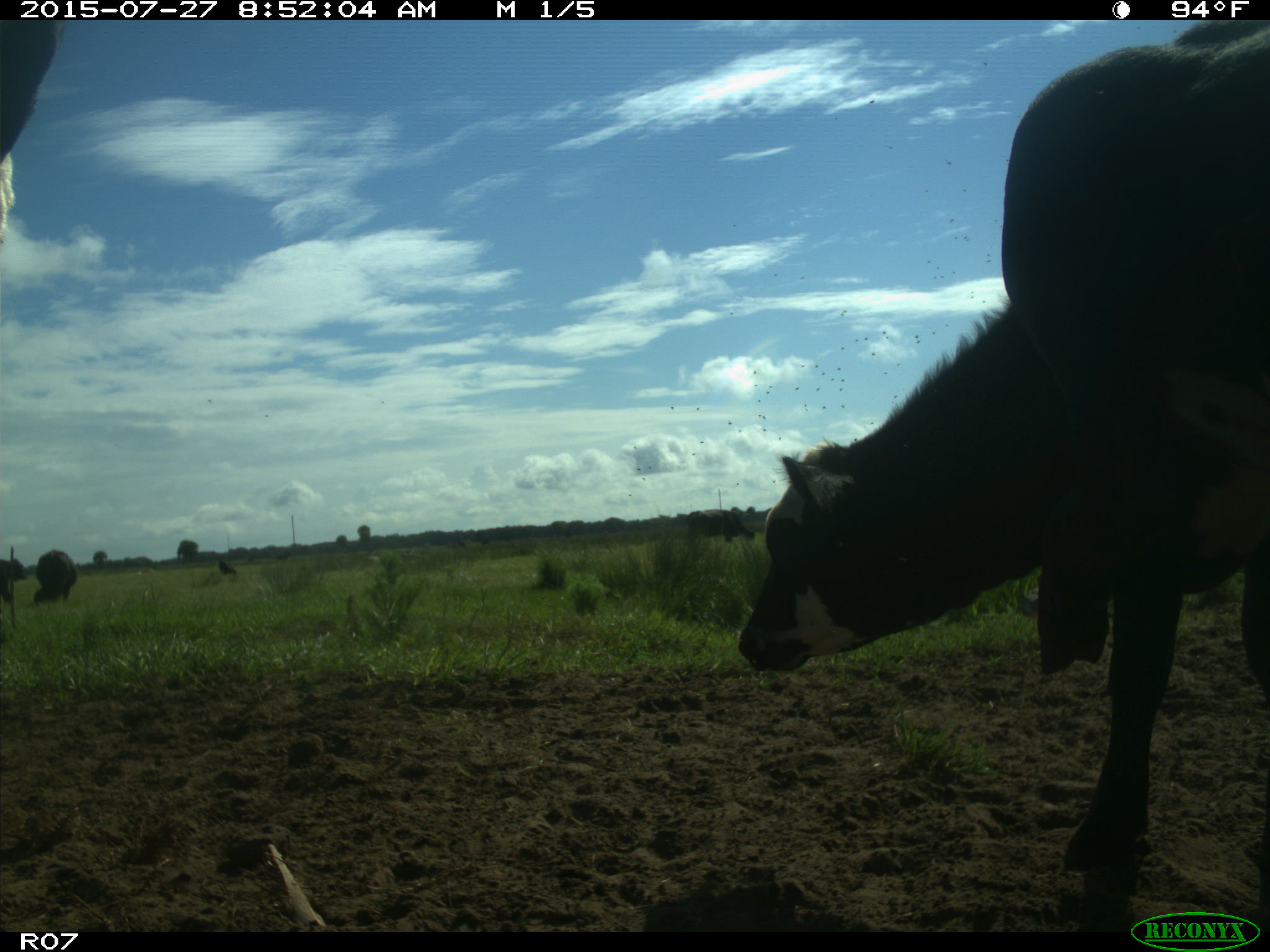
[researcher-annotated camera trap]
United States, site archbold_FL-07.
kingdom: Animalia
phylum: Chordata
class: Mammalia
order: Artiodactyla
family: Bovidae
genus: Bos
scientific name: Bos taurus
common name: domestic cow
Bos taurus (domestic cow).